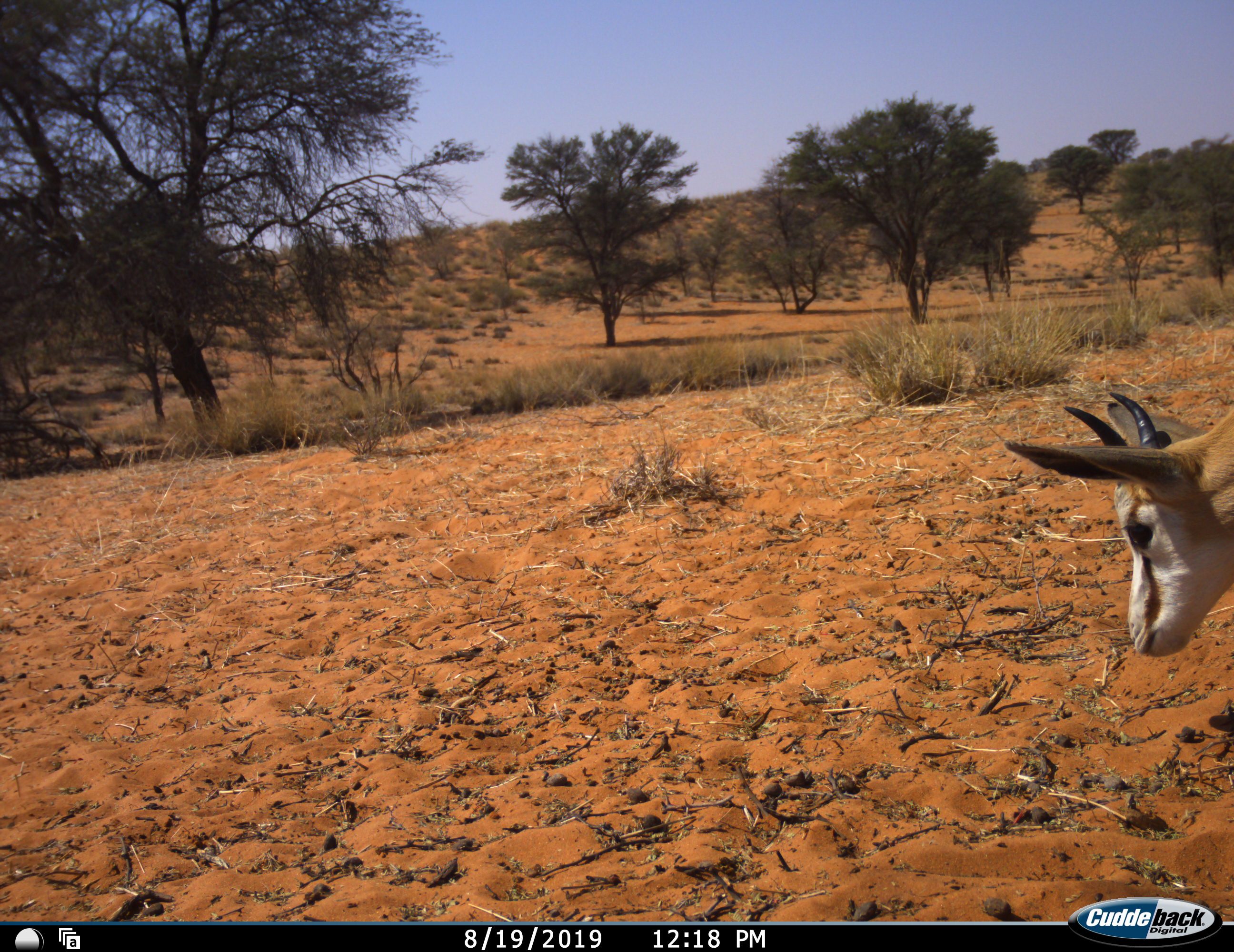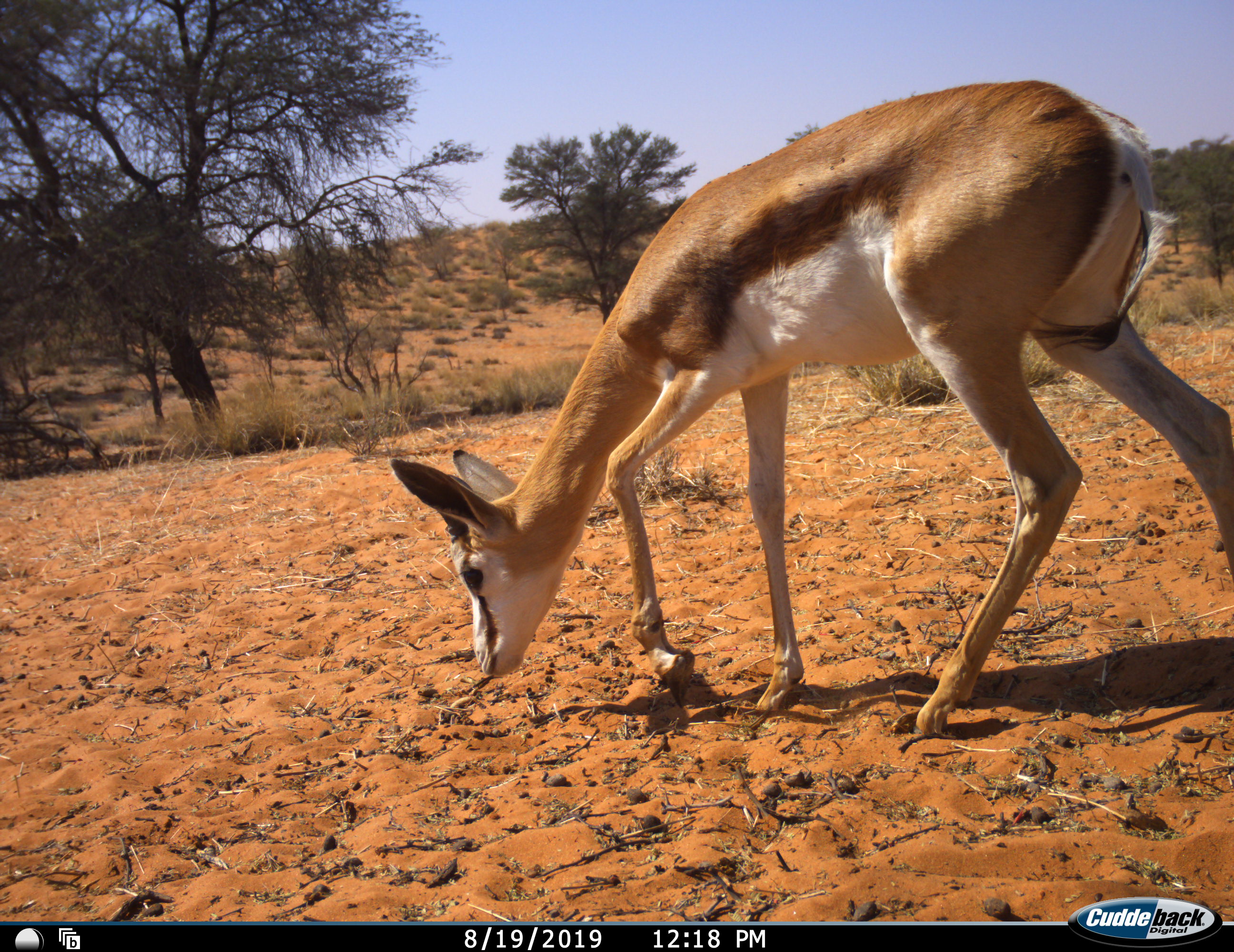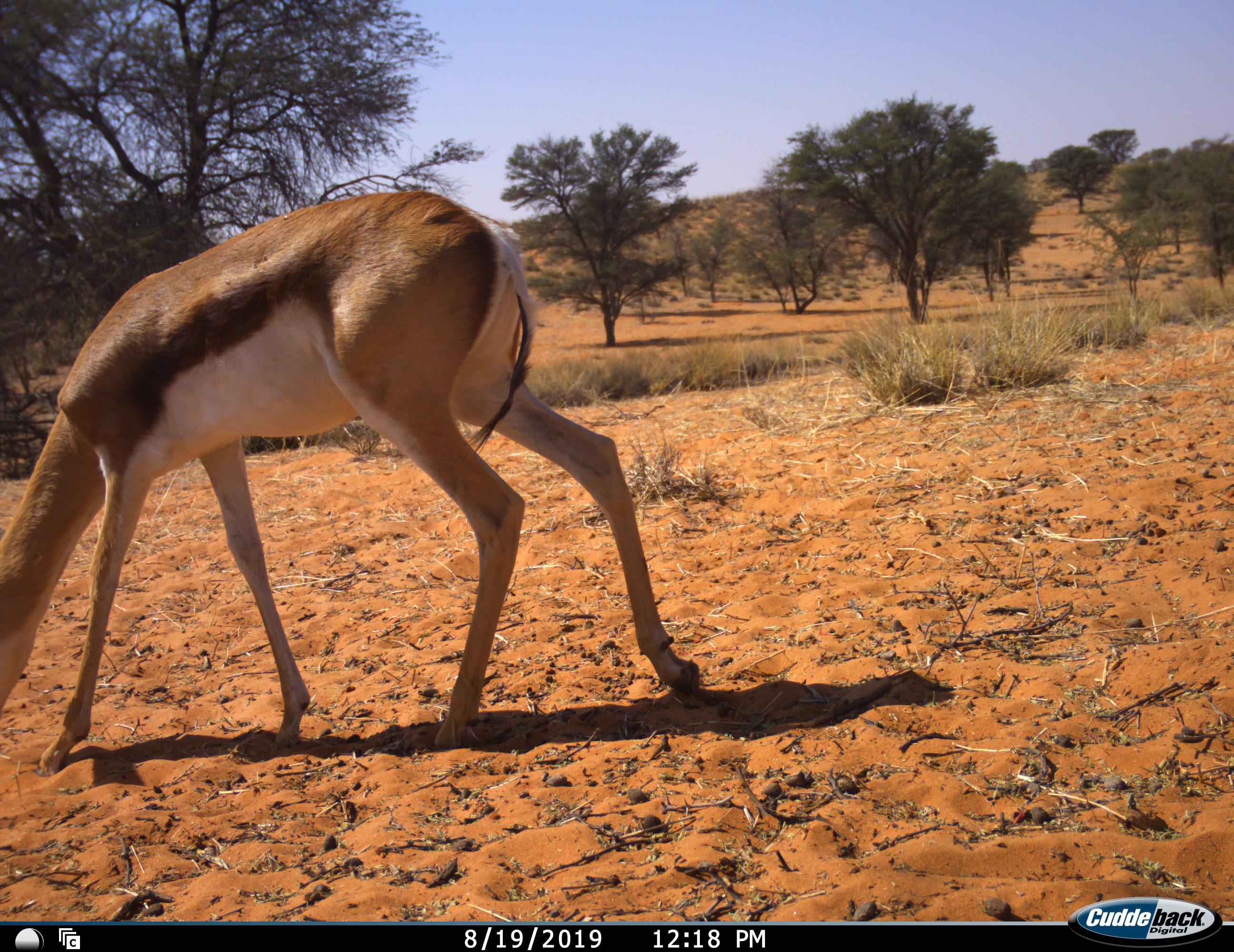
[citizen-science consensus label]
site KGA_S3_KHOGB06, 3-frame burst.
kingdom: Animalia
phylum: Chordata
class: Mammalia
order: Artiodactyla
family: Bovidae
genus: Antidorcas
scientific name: Antidorcas marsupialis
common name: springbok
Springbok (Antidorcas marsupialis), count 1. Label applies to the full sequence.